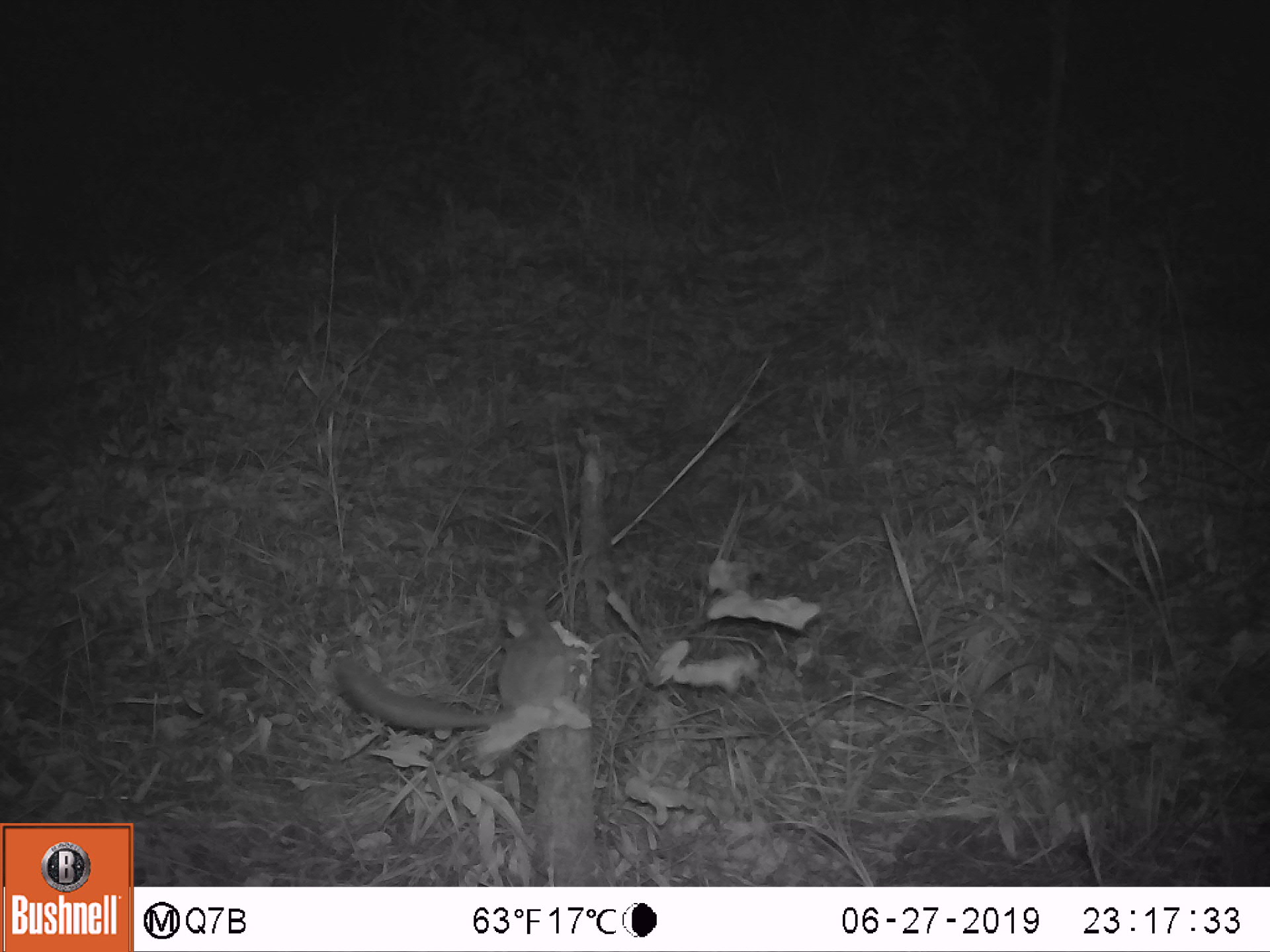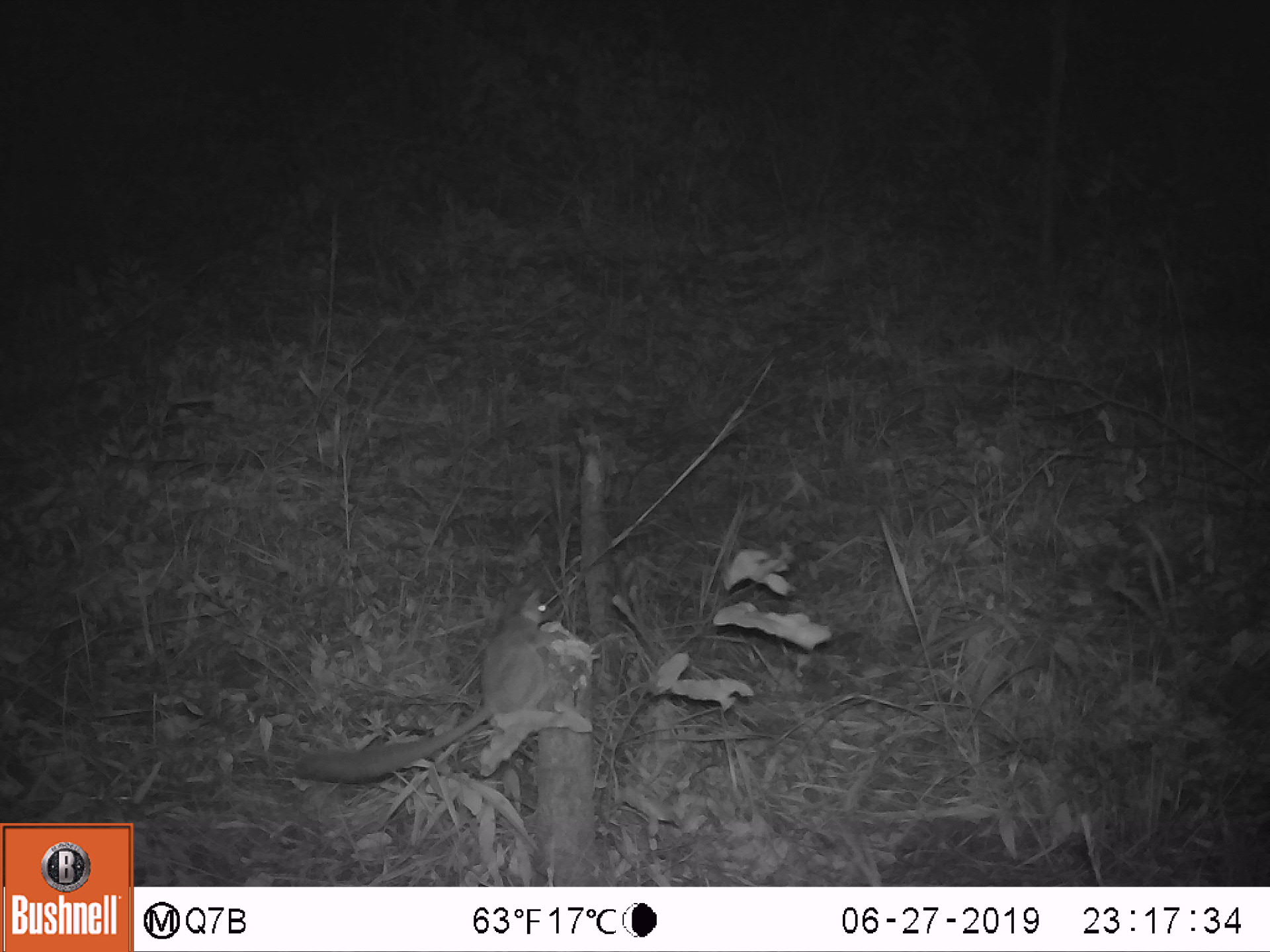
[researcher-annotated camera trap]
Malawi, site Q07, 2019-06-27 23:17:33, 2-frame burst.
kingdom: Animalia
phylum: Chordata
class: Mammalia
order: Primates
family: Galagidae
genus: Galago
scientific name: Galago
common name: lesser bushbabies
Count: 1.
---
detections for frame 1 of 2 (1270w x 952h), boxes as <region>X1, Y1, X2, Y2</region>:
galago: <region>332, 587, 573, 736</region>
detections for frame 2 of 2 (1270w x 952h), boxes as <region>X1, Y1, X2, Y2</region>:
galago: <region>294, 576, 569, 787</region>